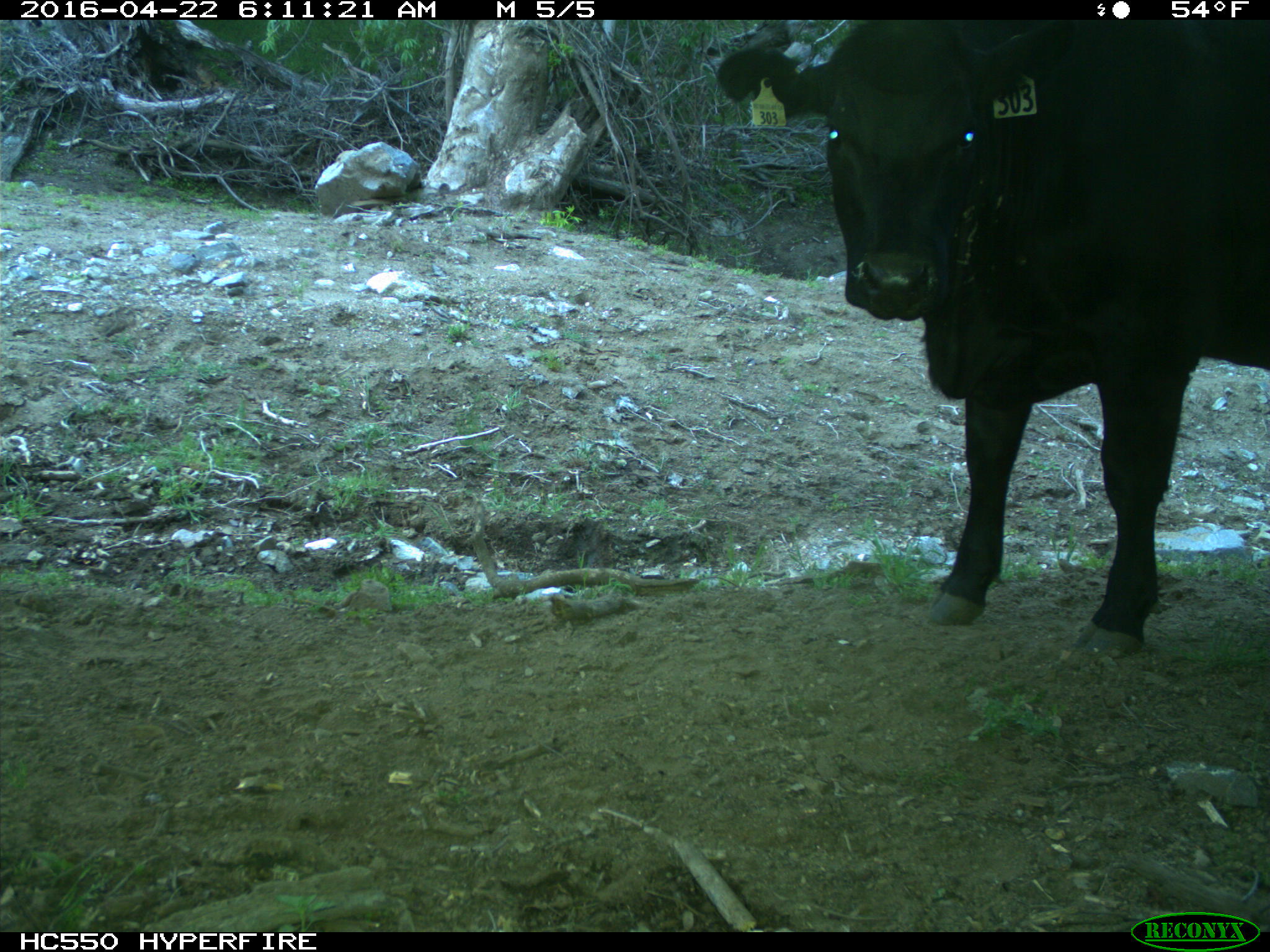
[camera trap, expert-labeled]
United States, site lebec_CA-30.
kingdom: Animalia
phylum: Chordata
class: Mammalia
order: Artiodactyla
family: Bovidae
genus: Bos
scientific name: Bos taurus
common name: domestic cow